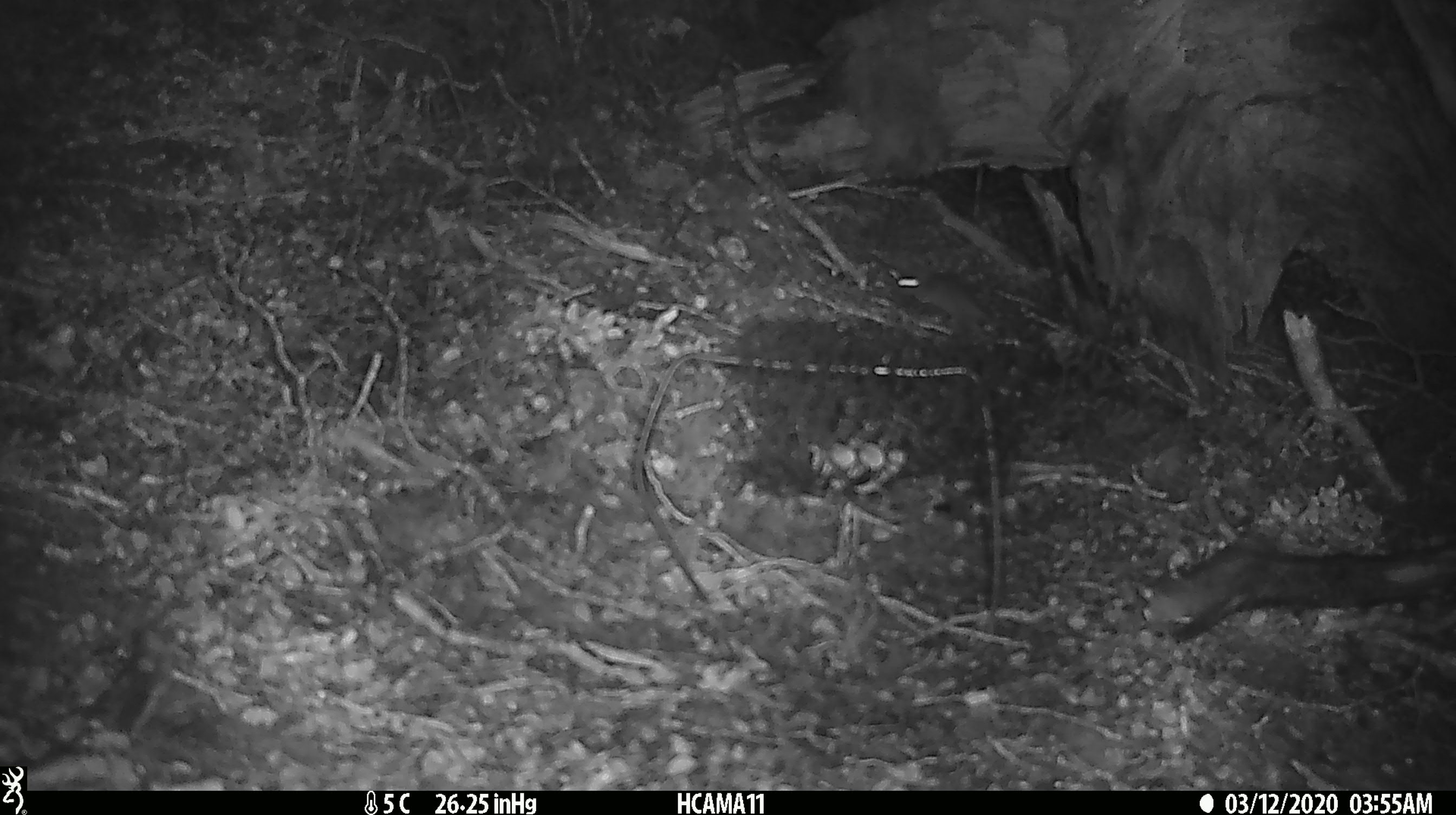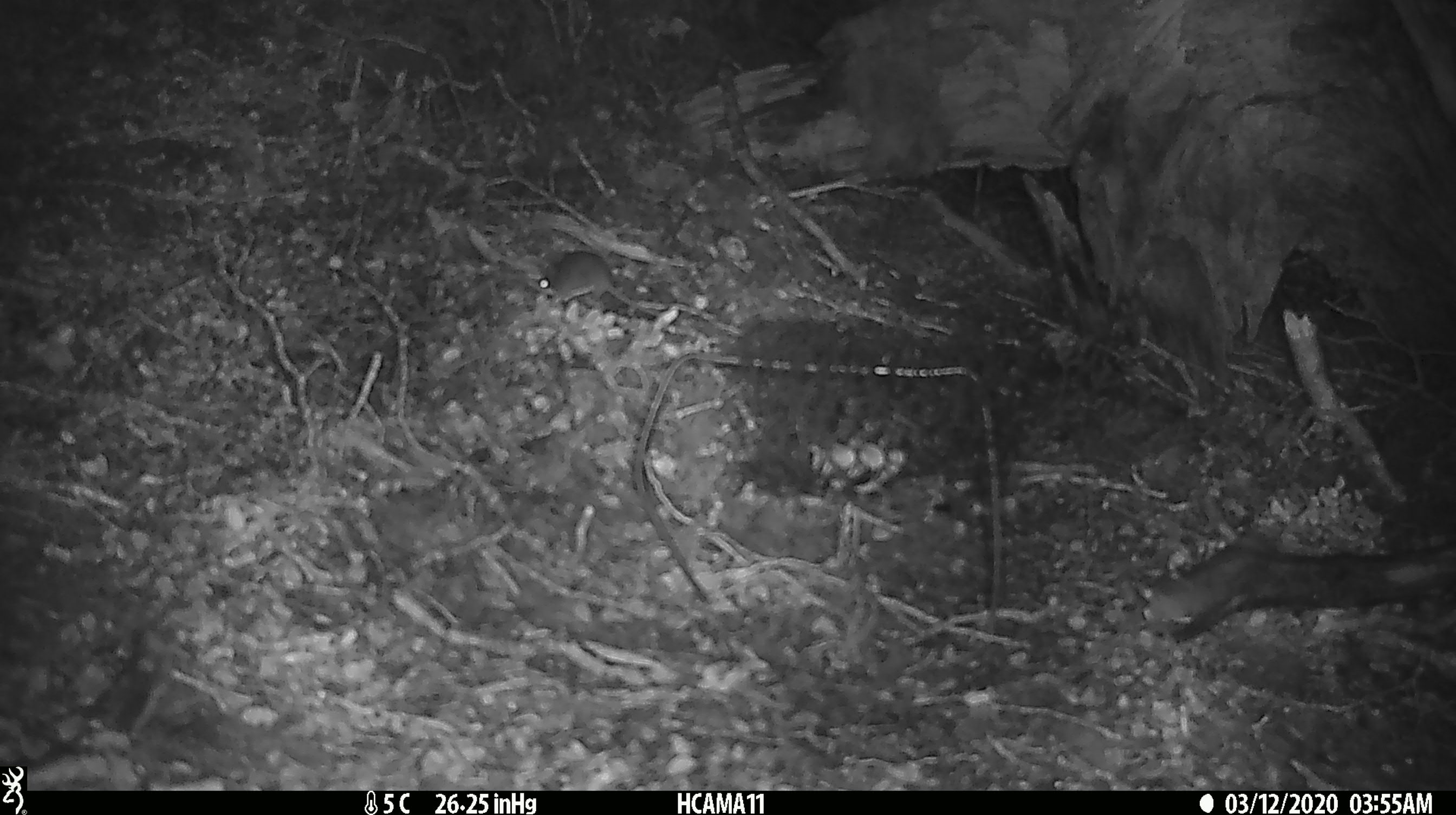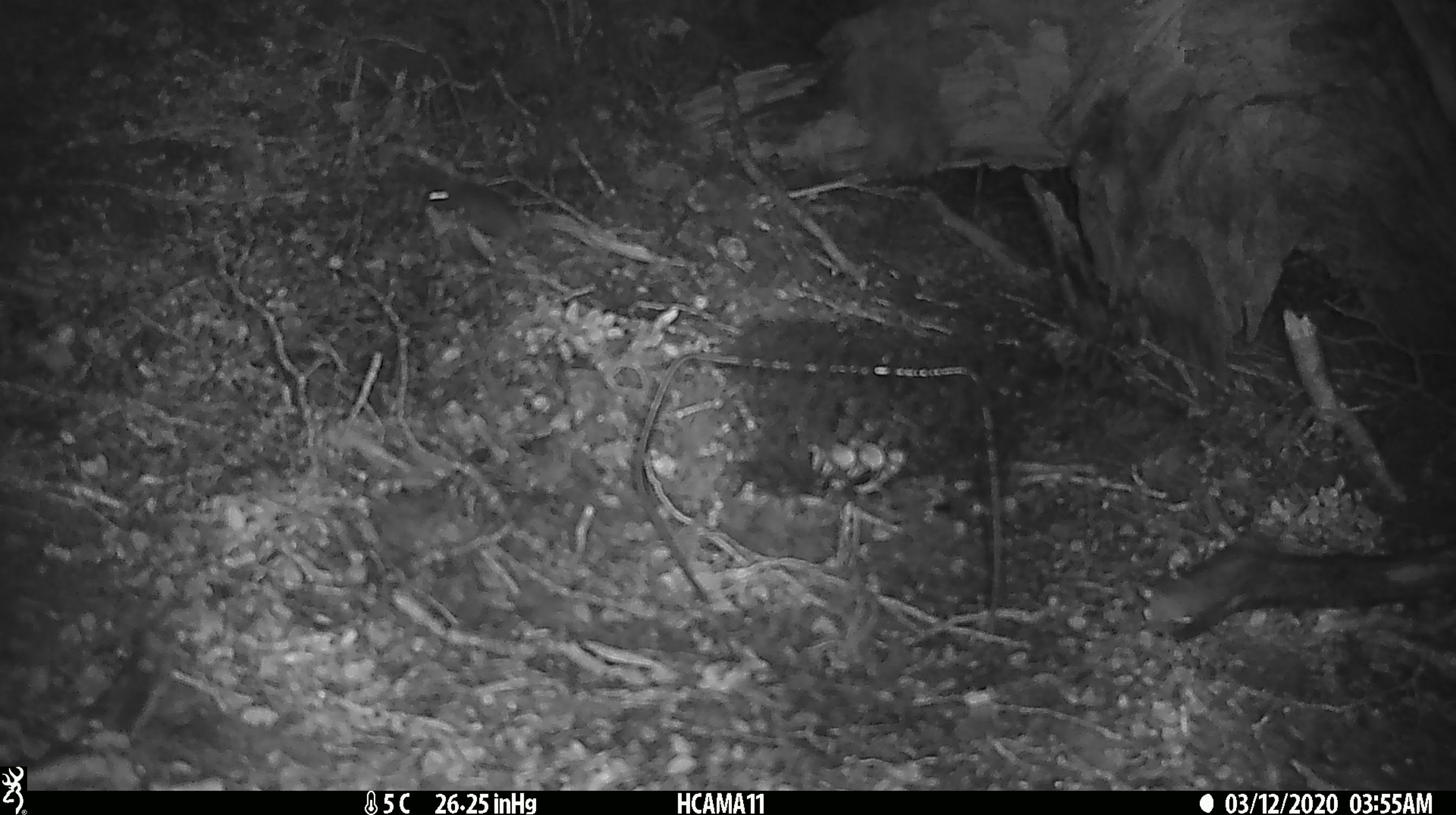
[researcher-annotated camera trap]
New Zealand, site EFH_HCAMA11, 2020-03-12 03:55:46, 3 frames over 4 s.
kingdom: Animalia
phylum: Chordata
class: Mammalia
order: Rodentia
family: Muridae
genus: Mus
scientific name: Mus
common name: mouse